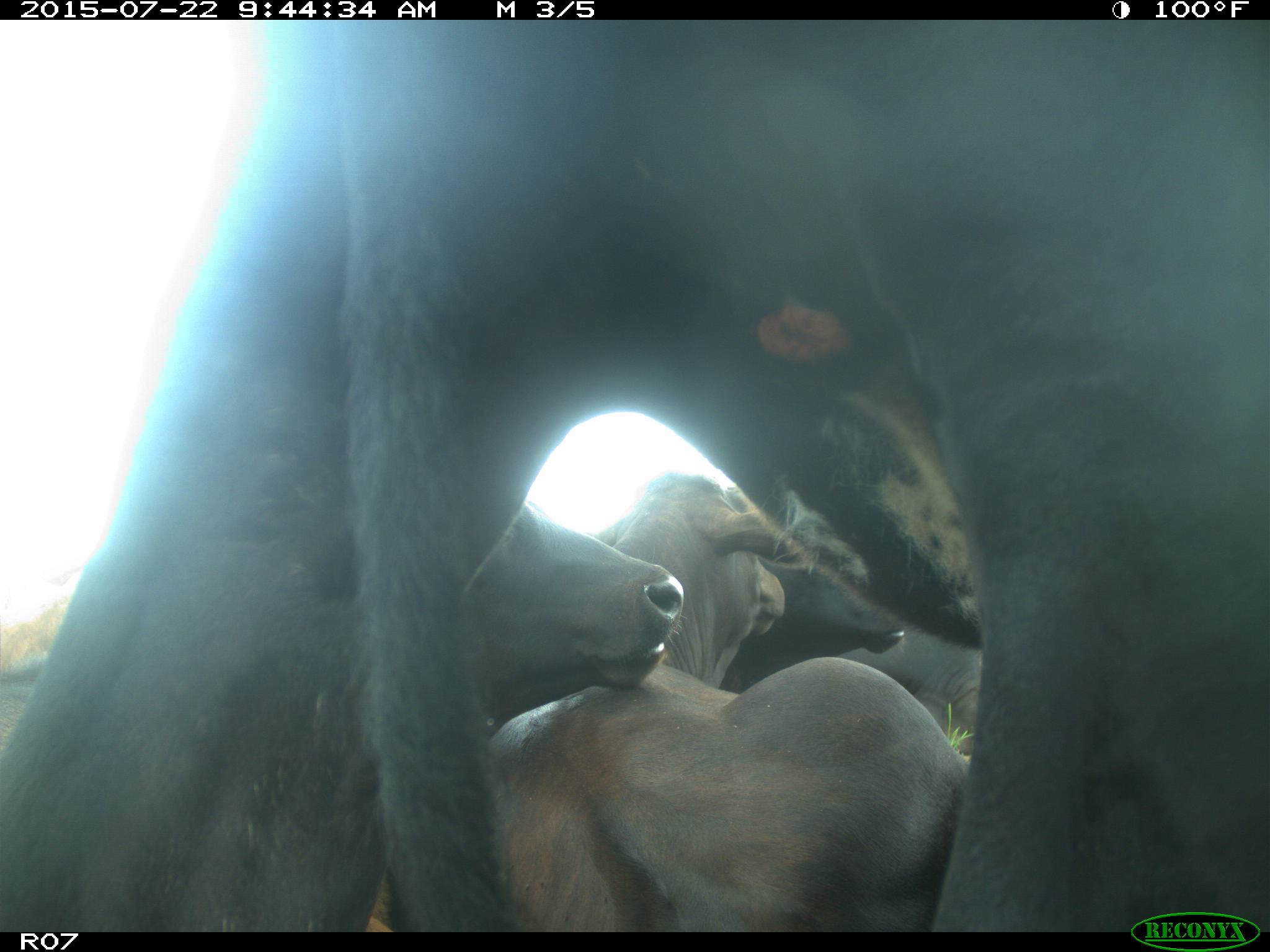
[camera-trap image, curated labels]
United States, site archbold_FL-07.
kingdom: Animalia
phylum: Chordata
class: Mammalia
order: Carnivora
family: Procyonidae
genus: Procyon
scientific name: Procyon lotor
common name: common raccoon